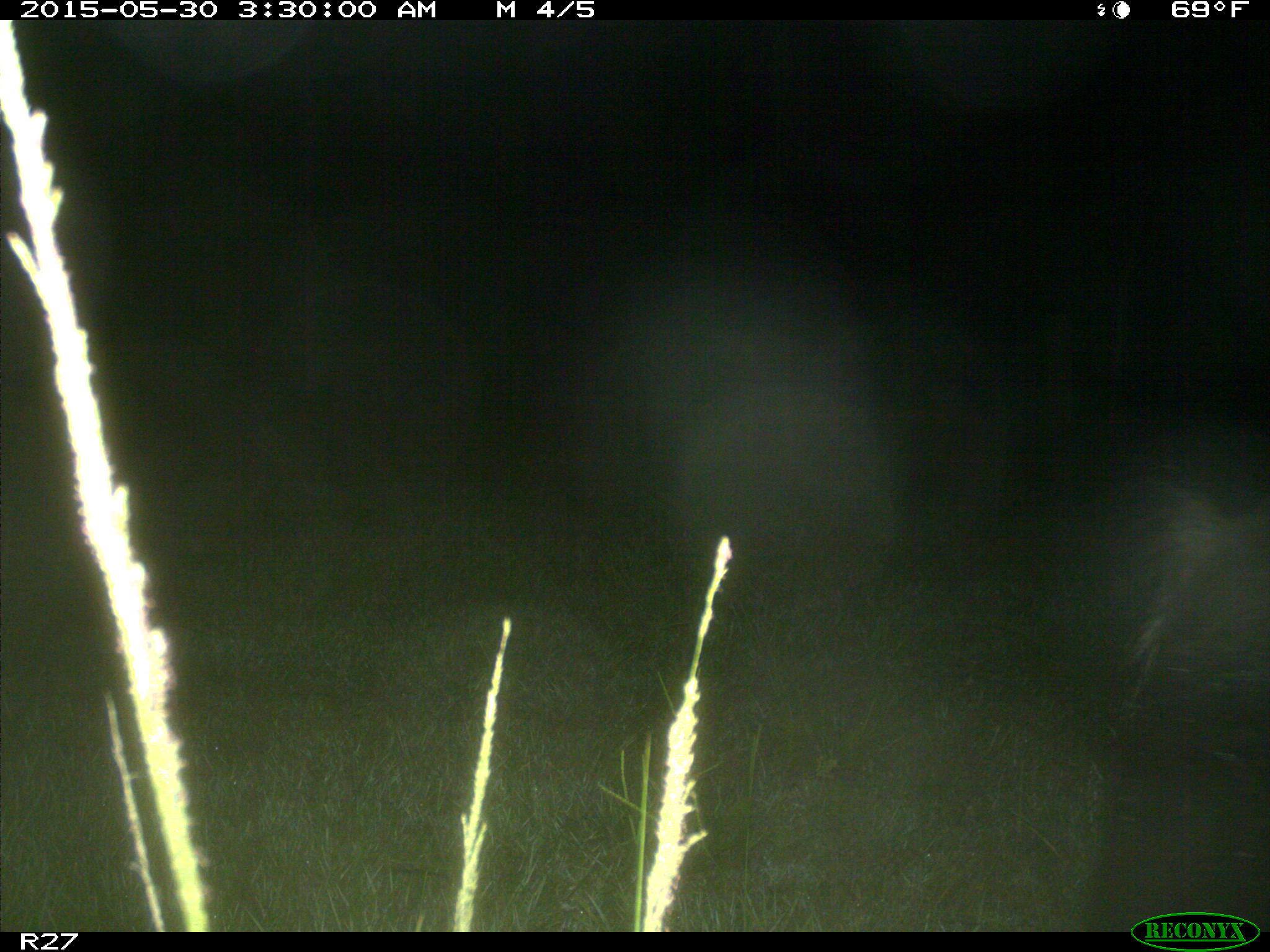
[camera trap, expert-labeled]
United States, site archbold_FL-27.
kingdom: Animalia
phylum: Chordata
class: Mammalia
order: Artiodactyla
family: Suidae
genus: Sus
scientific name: Sus scrofa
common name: wild boar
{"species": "Sus scrofa (wild boar)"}